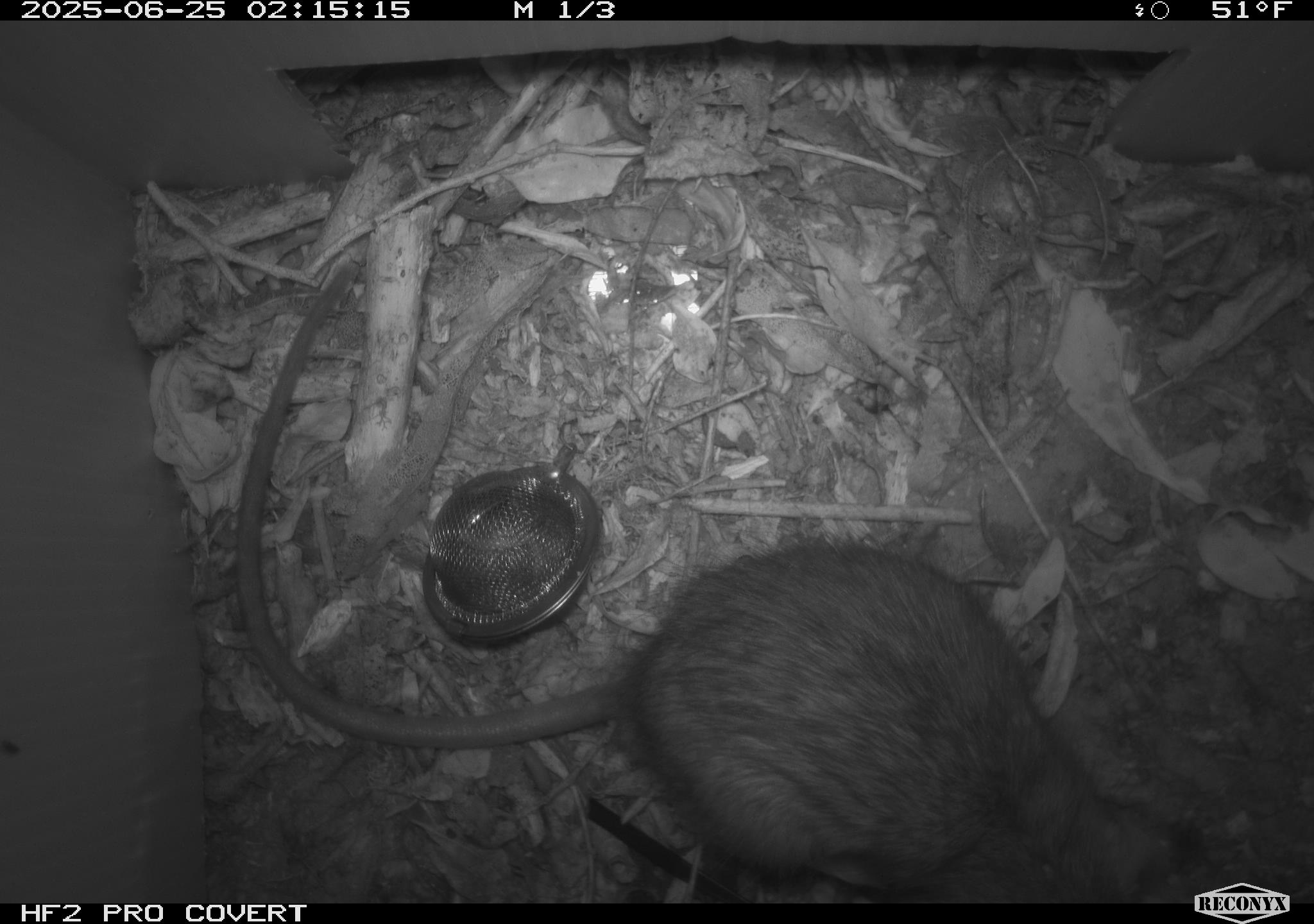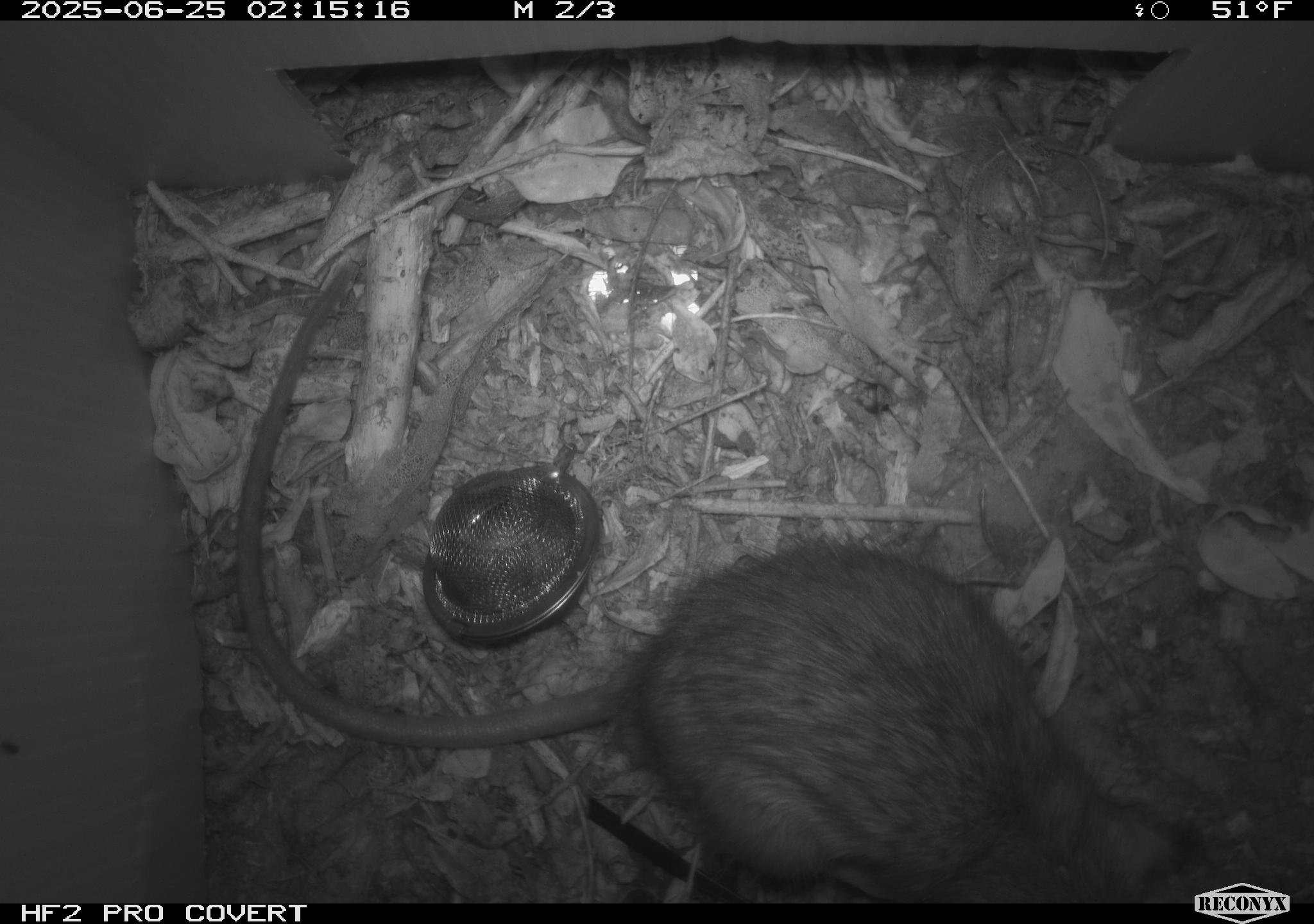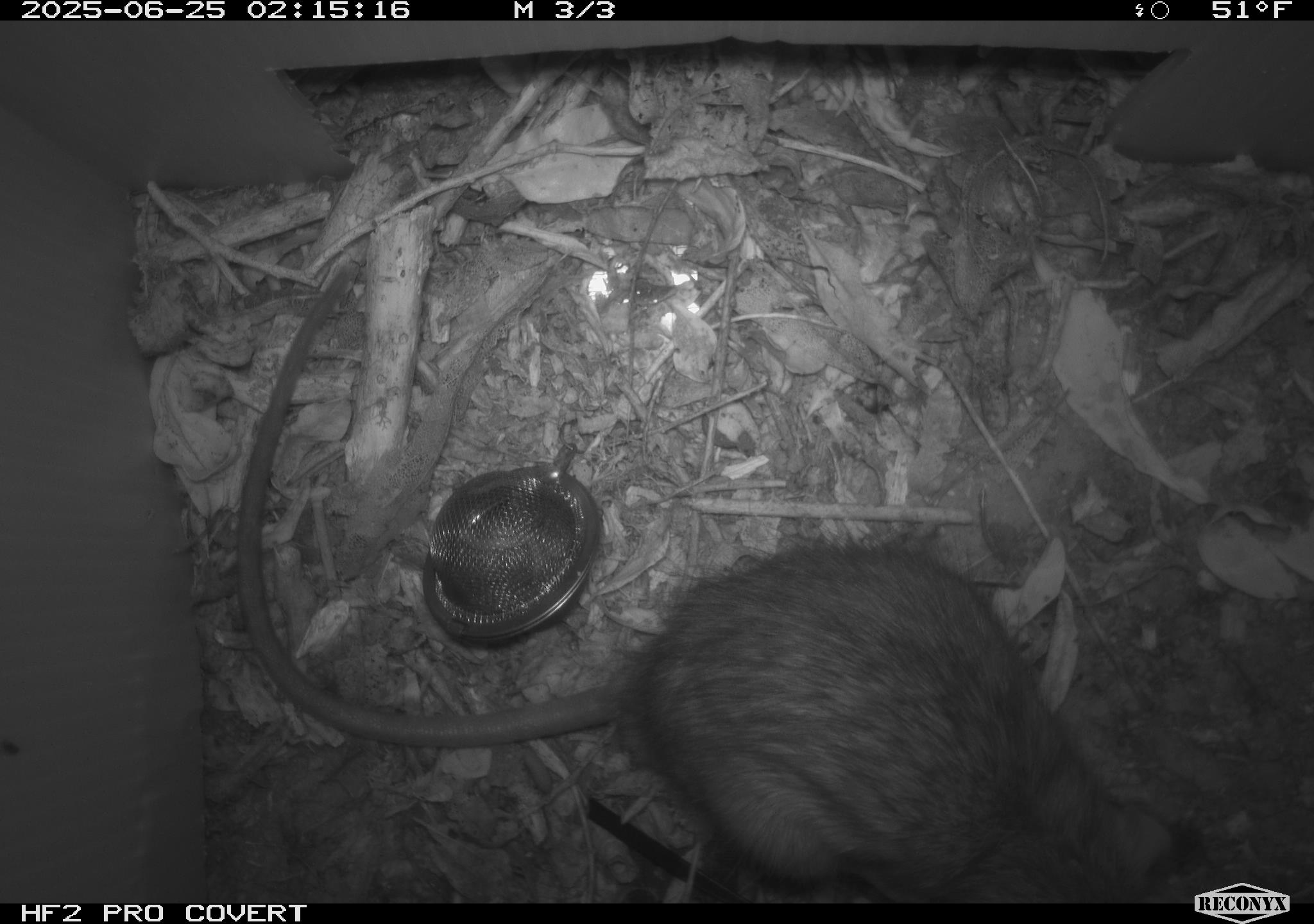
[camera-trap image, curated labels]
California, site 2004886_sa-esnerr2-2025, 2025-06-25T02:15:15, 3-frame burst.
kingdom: Animalia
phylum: Chordata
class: Mammalia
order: Rodentia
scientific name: Rodentia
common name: rodent